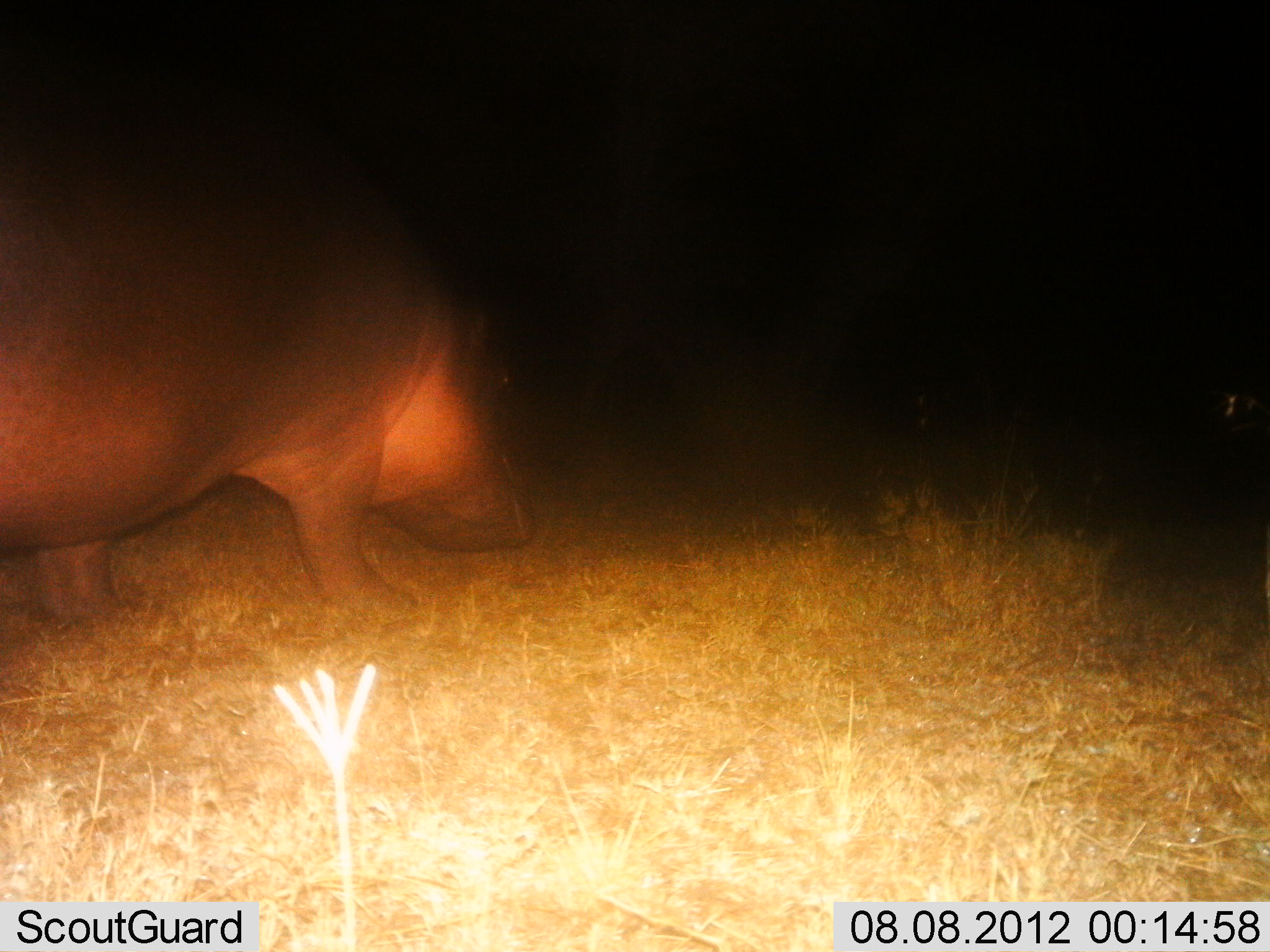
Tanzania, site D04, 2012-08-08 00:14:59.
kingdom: Animalia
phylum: Chordata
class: Mammalia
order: Artiodactyla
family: Hippopotamidae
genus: Hippopotamus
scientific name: Hippopotamus amphibius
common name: hippopotamus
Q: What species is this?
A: Hippopotamus (Hippopotamus amphibius).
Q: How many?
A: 1.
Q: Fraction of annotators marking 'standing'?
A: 30%.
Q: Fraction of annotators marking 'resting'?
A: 10%.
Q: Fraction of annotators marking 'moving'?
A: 60%.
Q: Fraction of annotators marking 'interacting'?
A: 0%.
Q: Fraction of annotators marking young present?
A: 0%.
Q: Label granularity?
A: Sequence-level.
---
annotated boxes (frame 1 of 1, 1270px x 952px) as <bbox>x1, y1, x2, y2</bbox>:
animal: <bbox>0, 47, 536, 618</bbox>